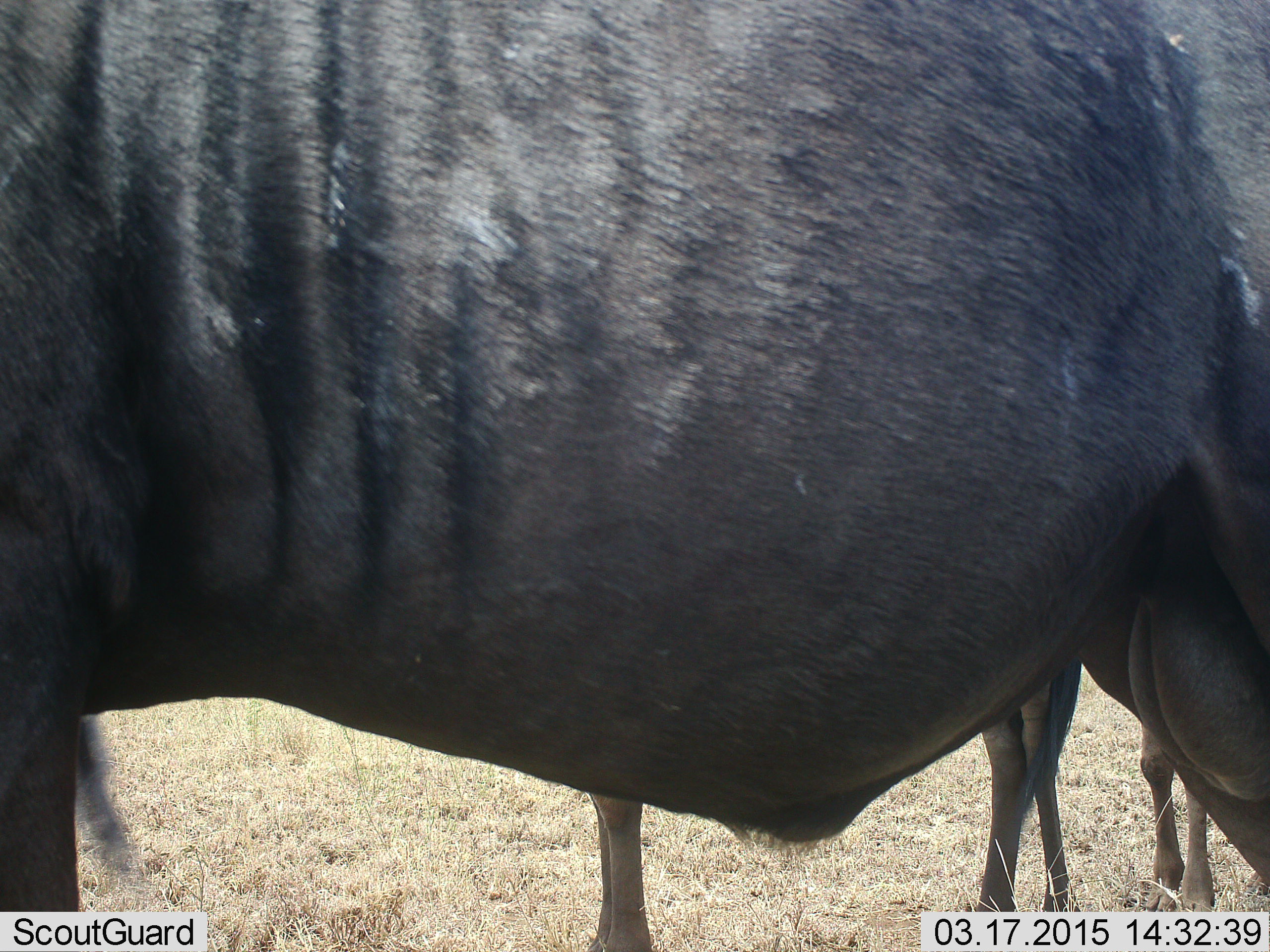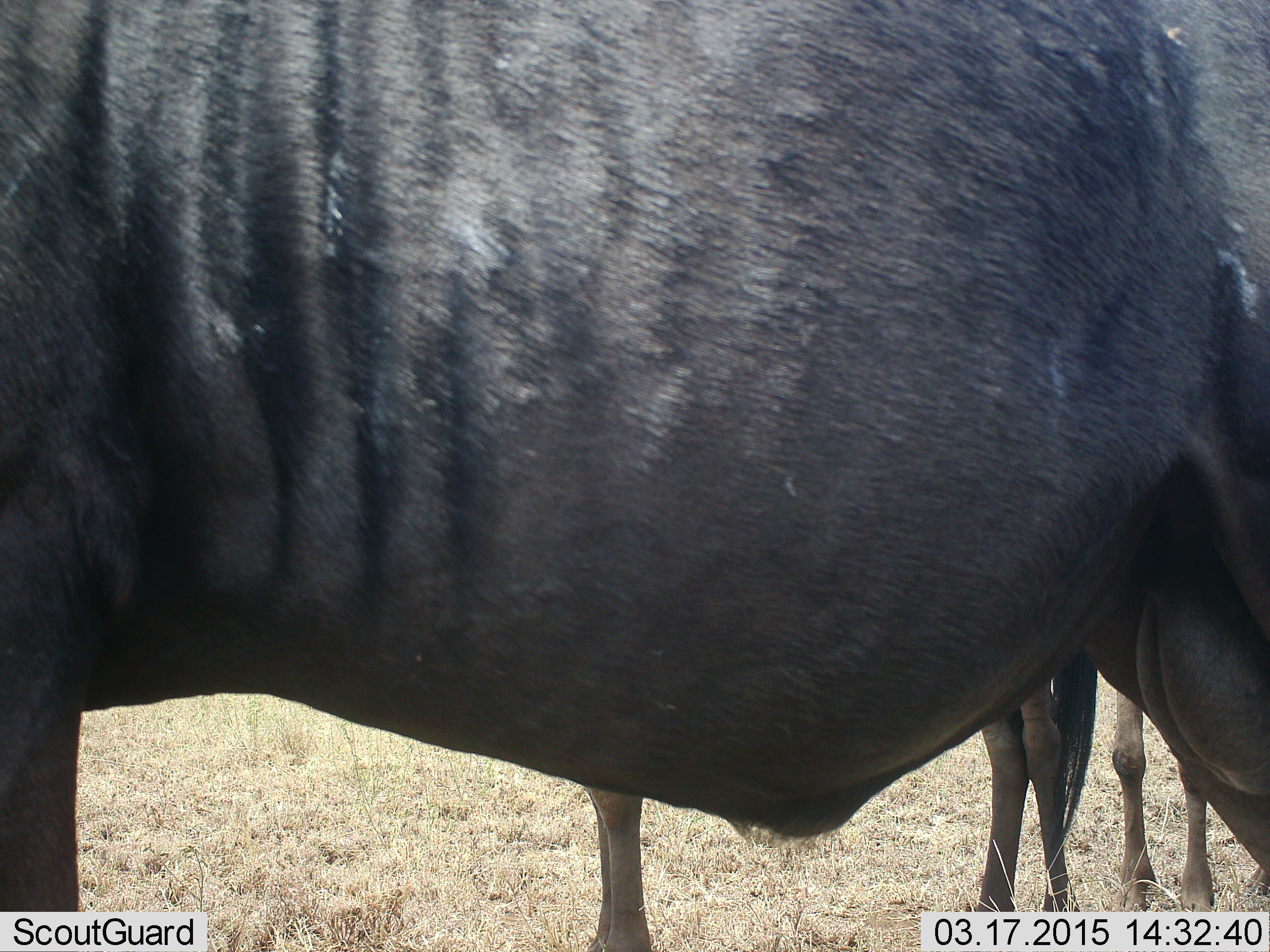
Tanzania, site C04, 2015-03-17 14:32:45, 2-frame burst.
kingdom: Animalia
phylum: Chordata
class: Mammalia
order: Artiodactyla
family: Bovidae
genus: Connochaetes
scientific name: Connochaetes taurinus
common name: blue wildebeest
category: wildebeest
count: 3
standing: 100%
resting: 10%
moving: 20%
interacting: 0%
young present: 20%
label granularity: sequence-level